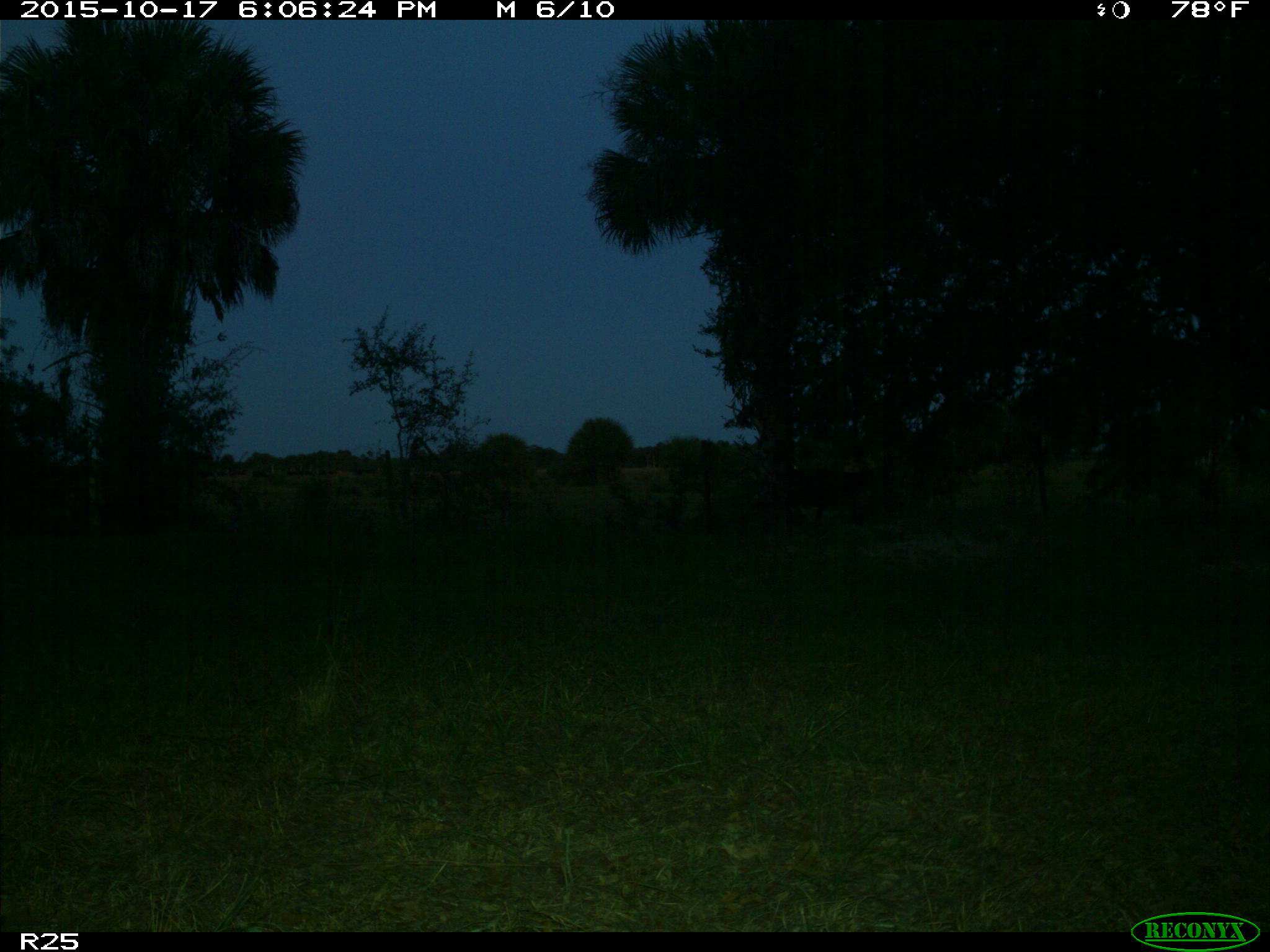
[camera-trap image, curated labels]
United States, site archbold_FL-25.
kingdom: Animalia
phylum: Chordata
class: Mammalia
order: Artiodactyla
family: Bovidae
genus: Bos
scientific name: Bos taurus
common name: domestic cow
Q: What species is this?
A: Bos taurus (domestic cow).